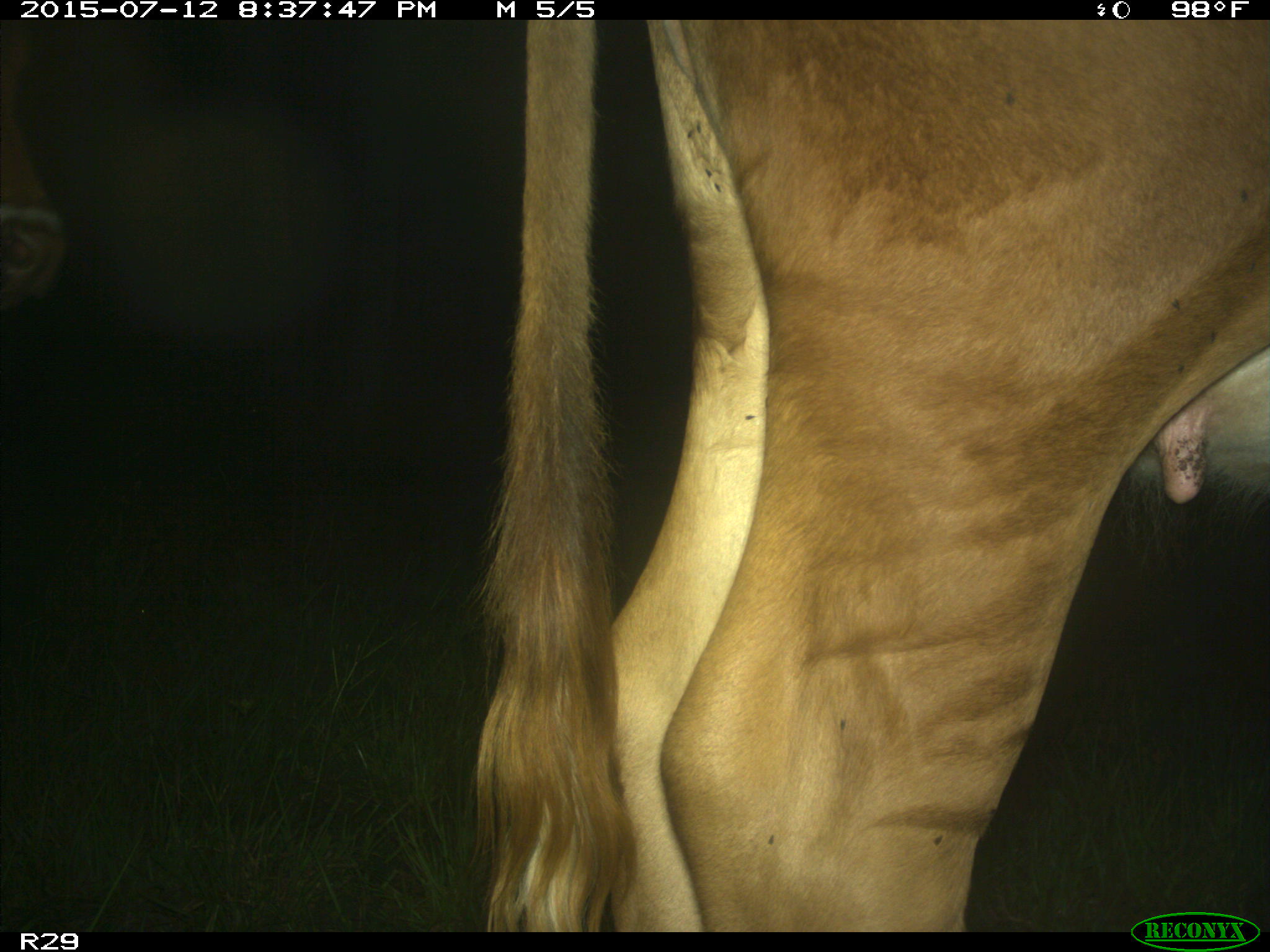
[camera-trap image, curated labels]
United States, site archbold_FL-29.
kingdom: Animalia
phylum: Chordata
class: Mammalia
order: Artiodactyla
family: Bovidae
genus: Bos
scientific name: Bos taurus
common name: domestic cow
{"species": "Bos taurus (domestic cow)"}